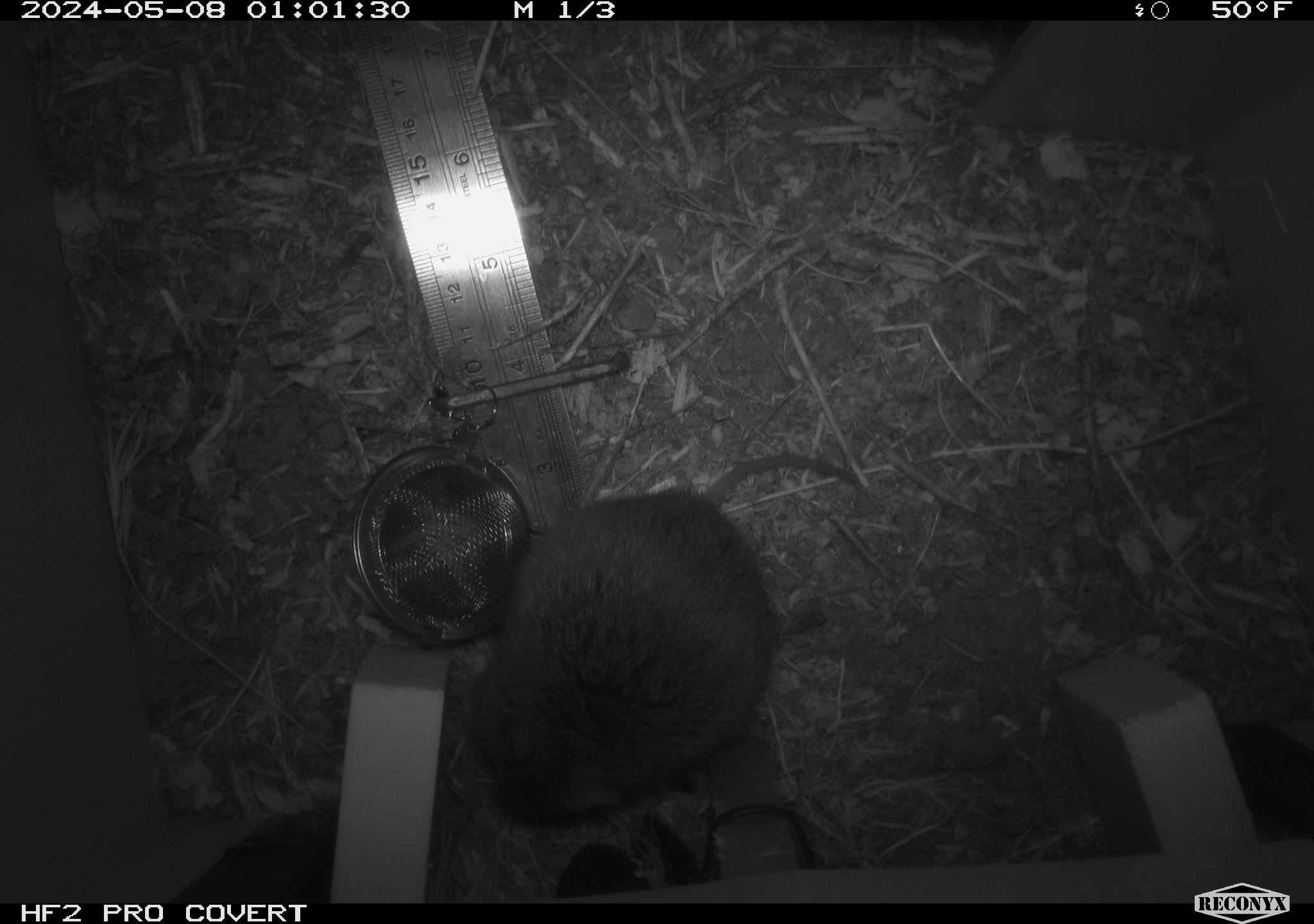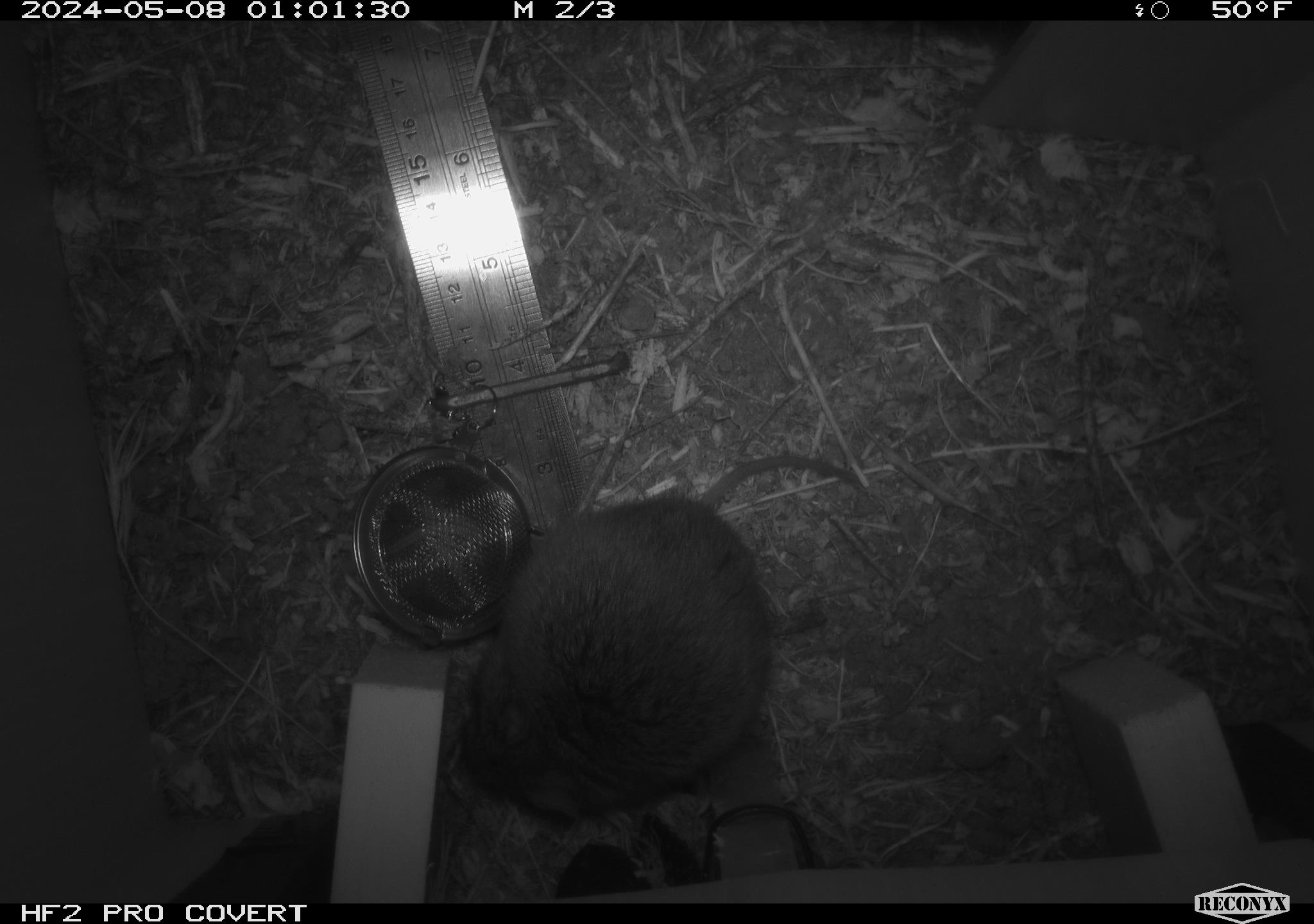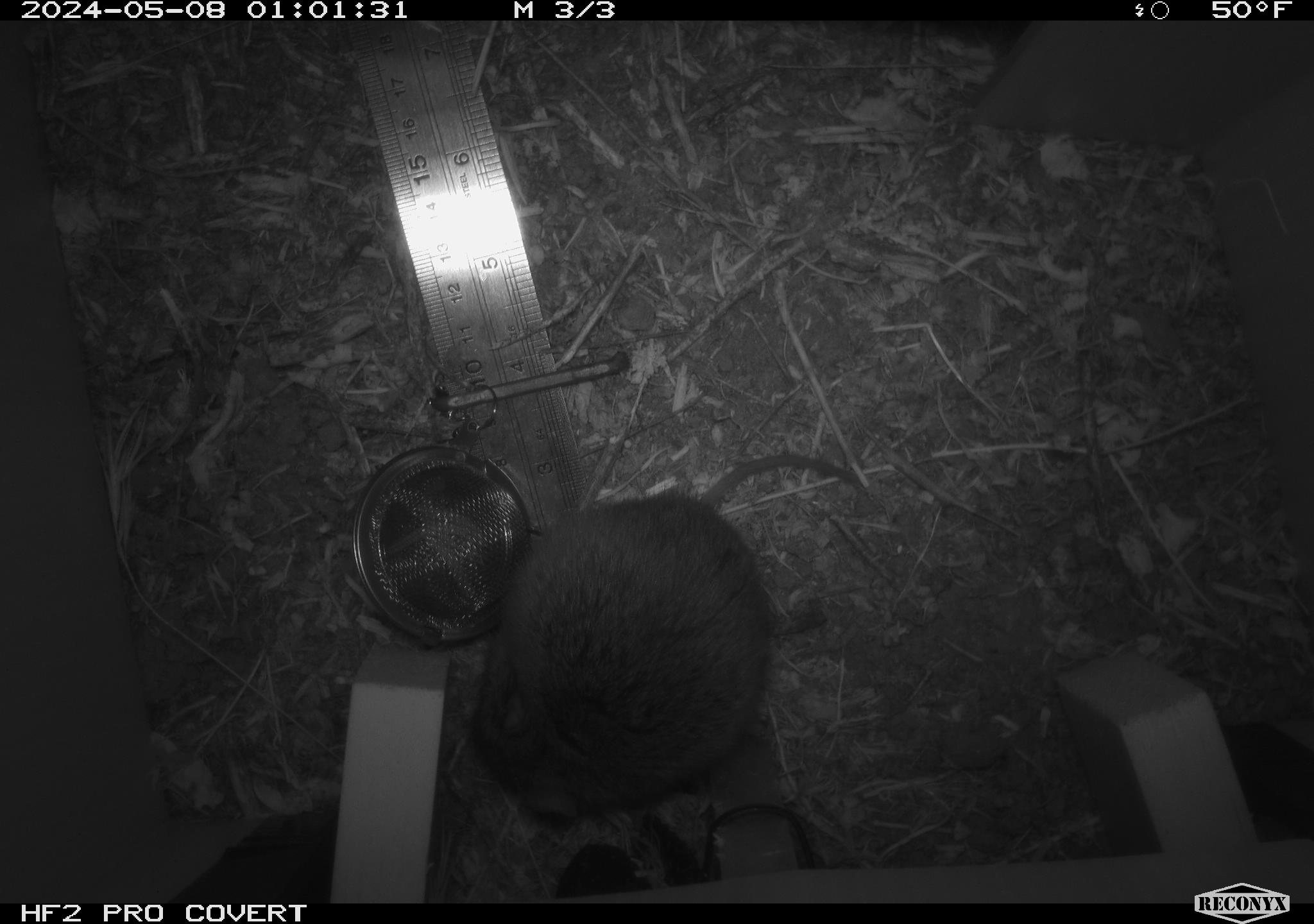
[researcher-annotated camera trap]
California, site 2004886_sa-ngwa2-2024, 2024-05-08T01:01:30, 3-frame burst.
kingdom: Animalia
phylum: Chordata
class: Mammalia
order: Rodentia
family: Cricetidae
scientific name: Arvicolinae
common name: voles, lemmings, and muskrats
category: arvicolinae subfamily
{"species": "arvicolinae subfamily (voles, lemmings, and muskrats) (Arvicolinae)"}